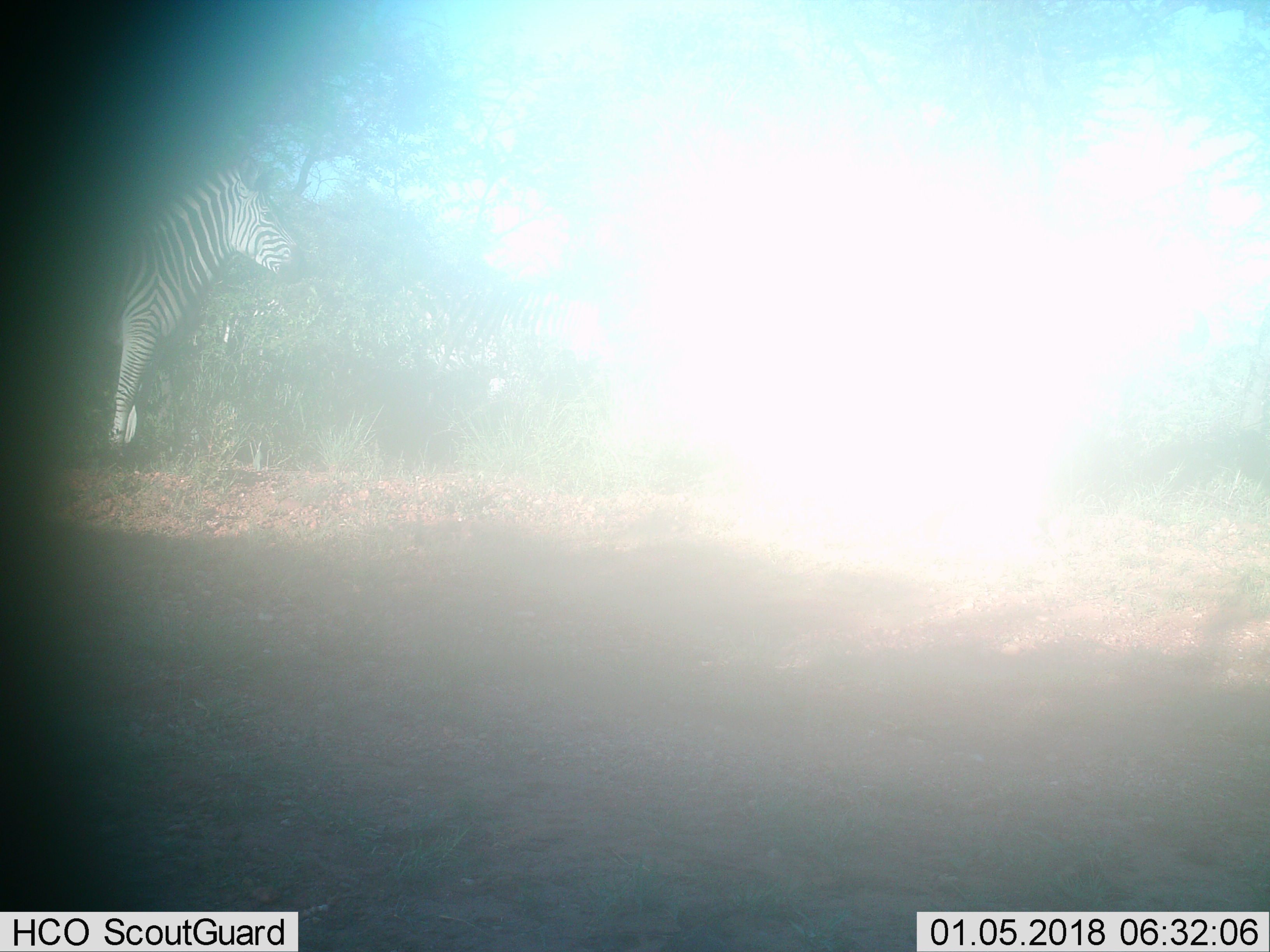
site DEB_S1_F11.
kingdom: Animalia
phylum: Chordata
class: Mammalia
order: Perissodactyla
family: Equidae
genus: Equus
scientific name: Equus quagga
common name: plains zebra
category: zebraplains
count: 1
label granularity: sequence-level